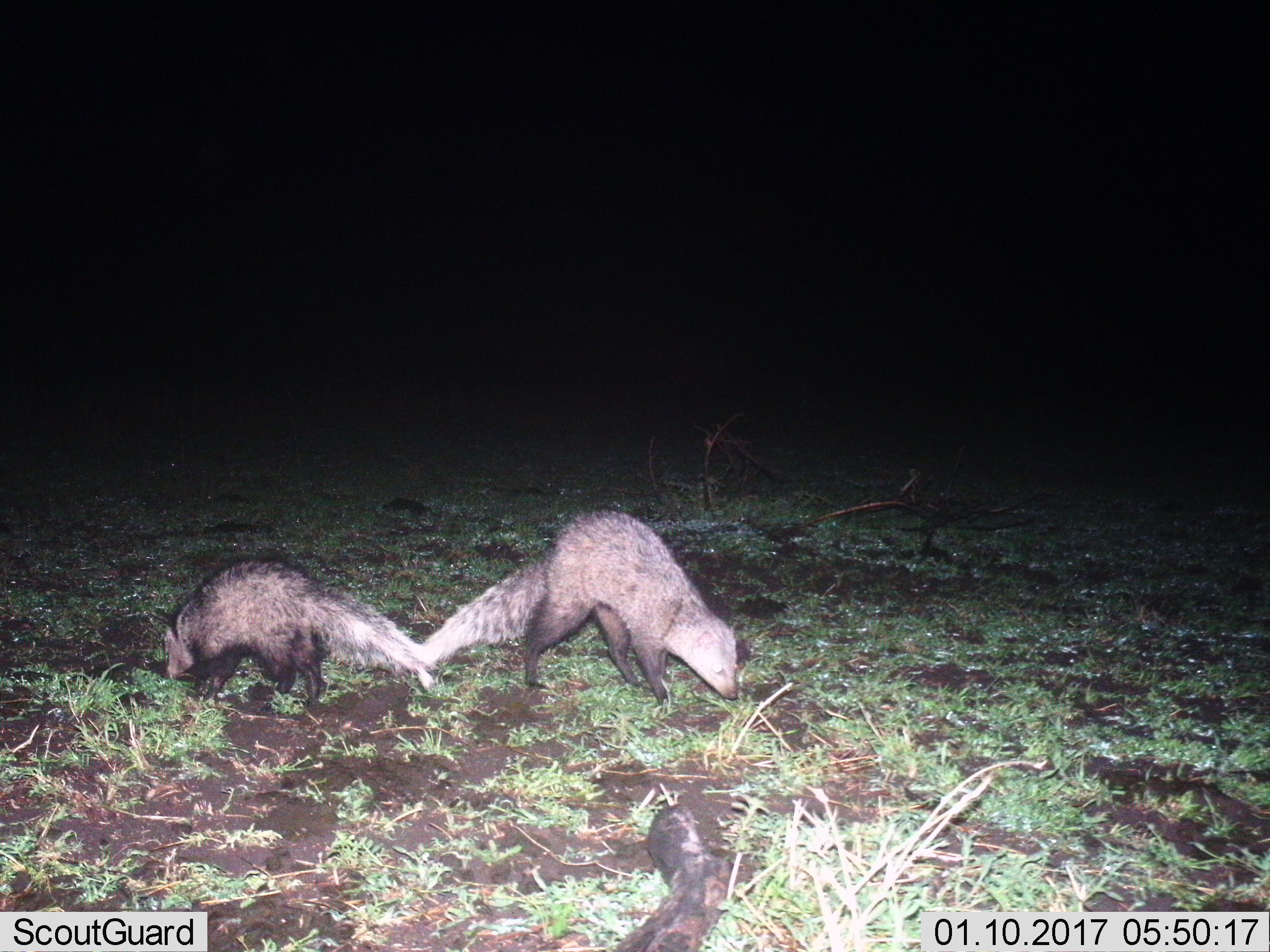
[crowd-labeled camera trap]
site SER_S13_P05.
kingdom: Animalia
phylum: Chordata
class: Mammalia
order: Carnivora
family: Herpestidae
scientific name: Herpestidae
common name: mongoose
Mongoose (Herpestidae), count 2. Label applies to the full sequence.